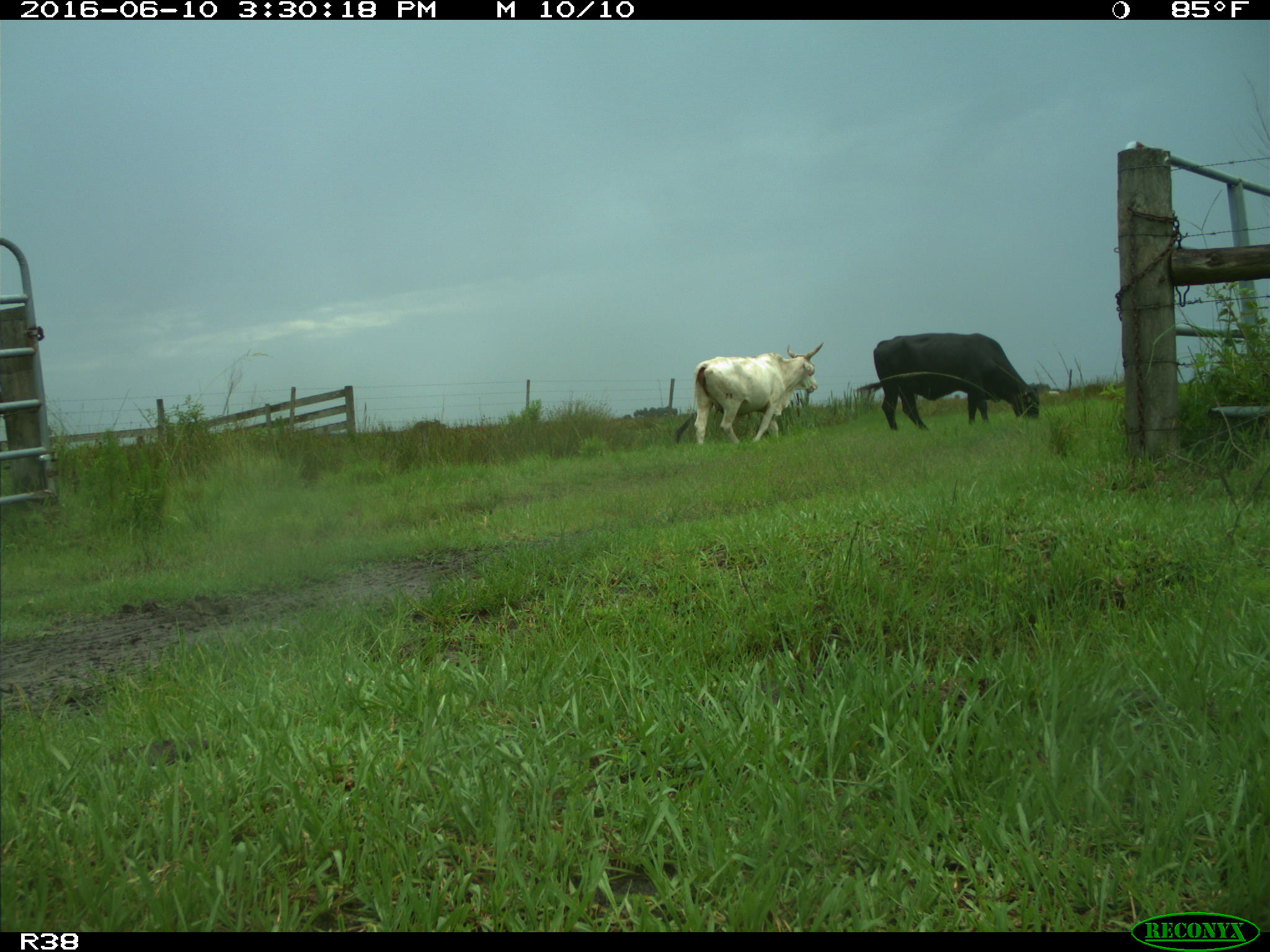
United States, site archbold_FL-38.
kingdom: Animalia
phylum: Chordata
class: Mammalia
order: Artiodactyla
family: Bovidae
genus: Bos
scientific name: Bos taurus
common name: domestic cow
Bos taurus (domestic cow).